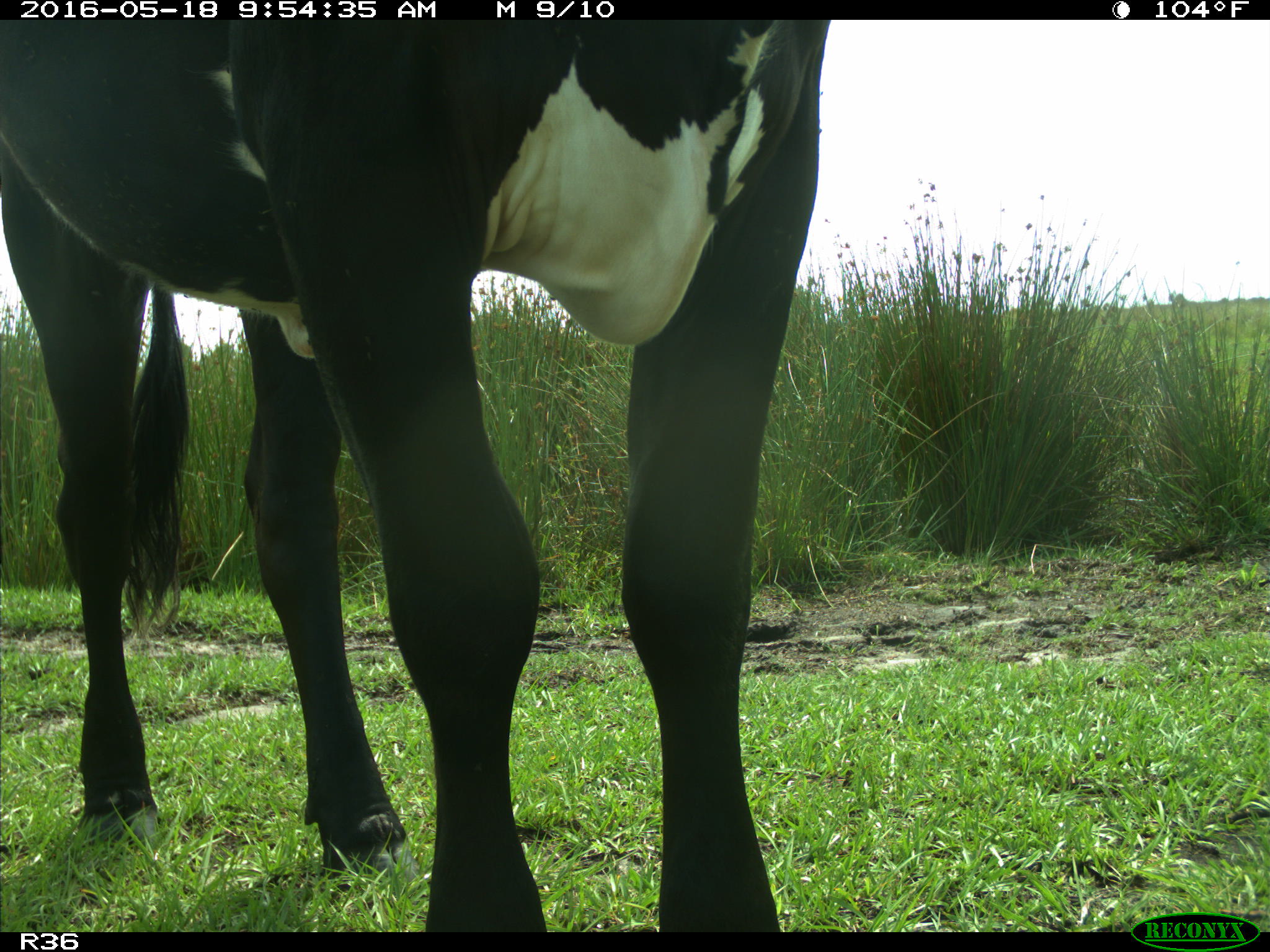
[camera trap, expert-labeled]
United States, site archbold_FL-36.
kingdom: Animalia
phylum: Chordata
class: Mammalia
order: Artiodactyla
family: Bovidae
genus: Bos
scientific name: Bos taurus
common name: domestic cow